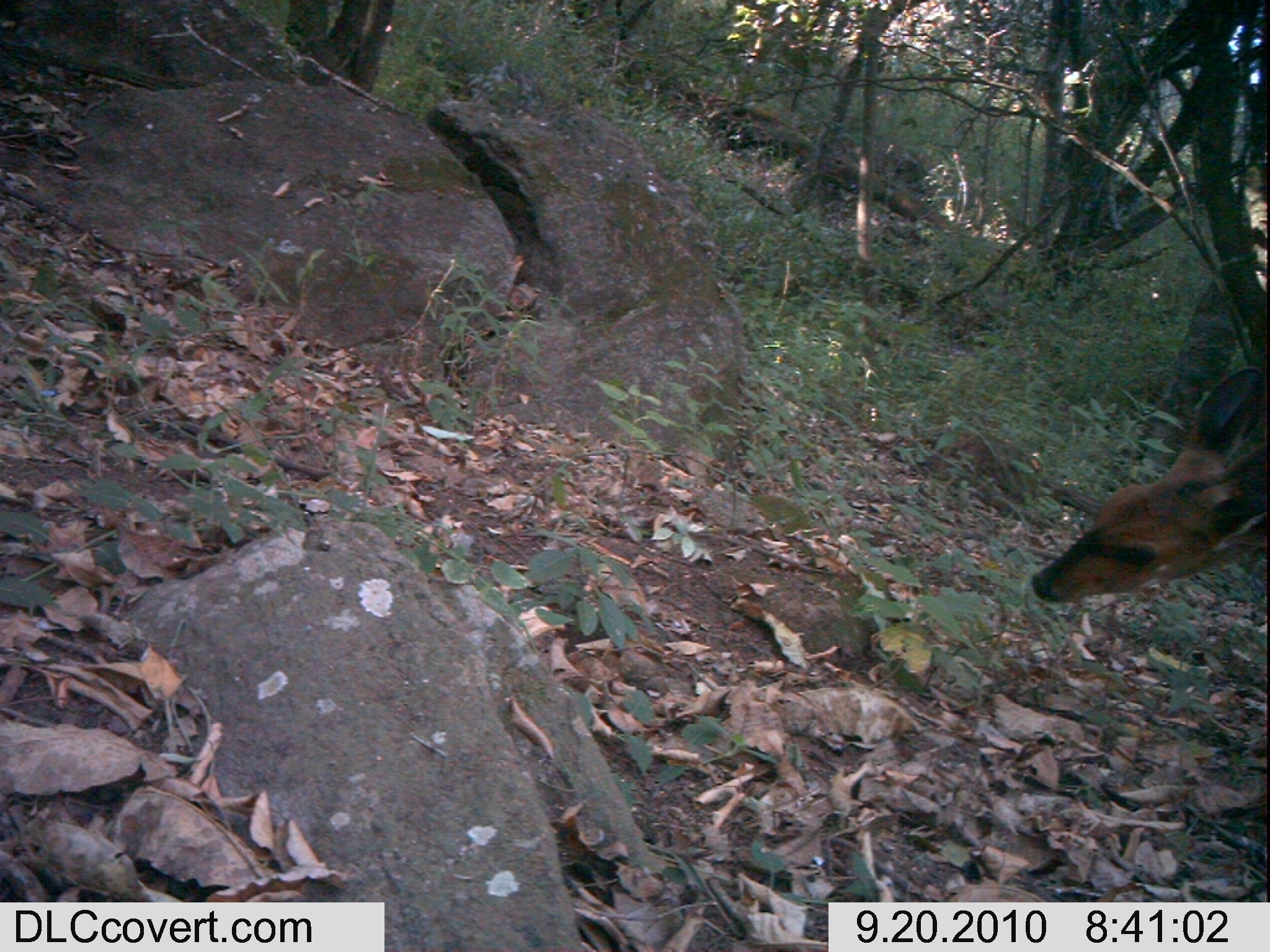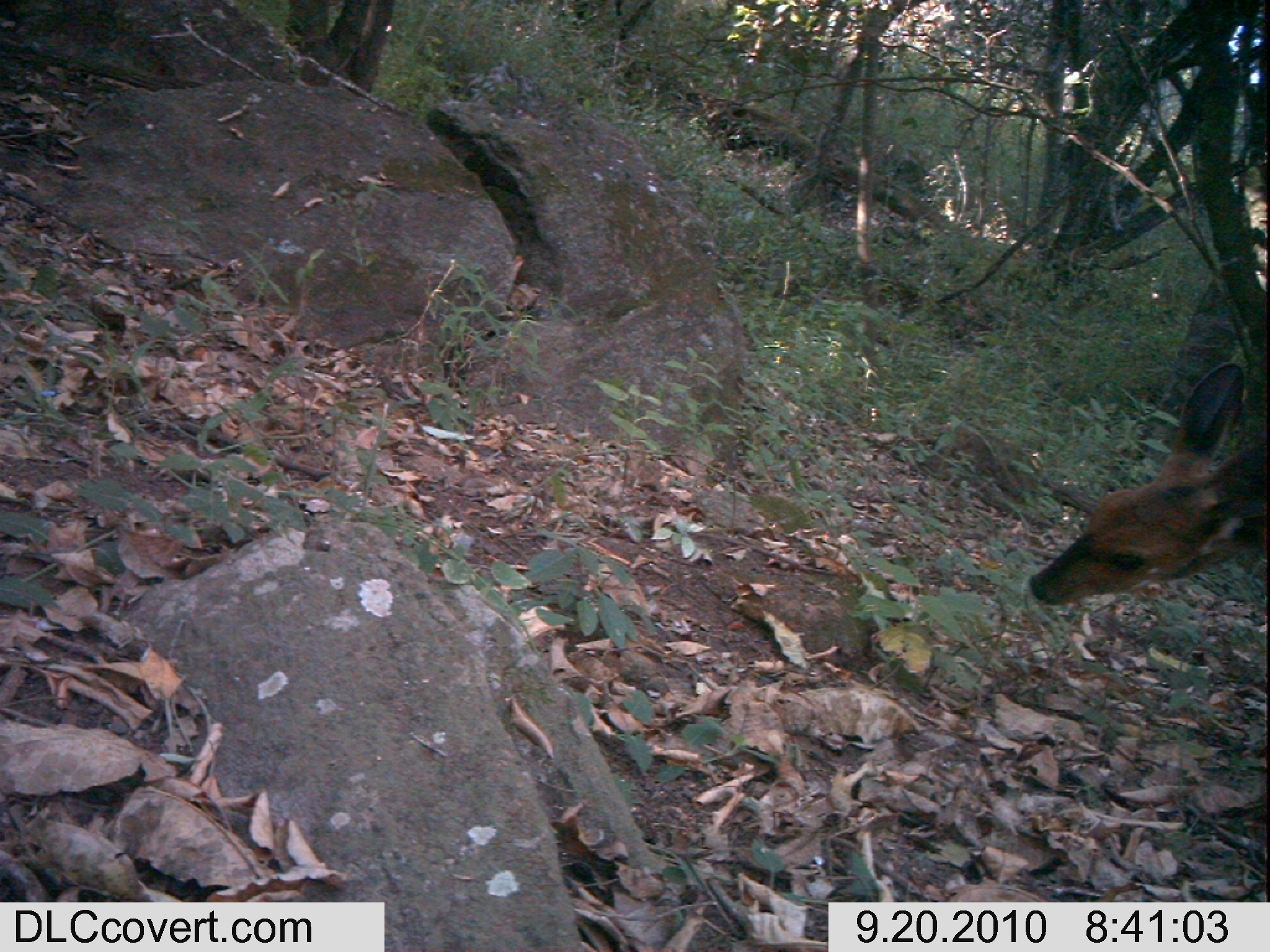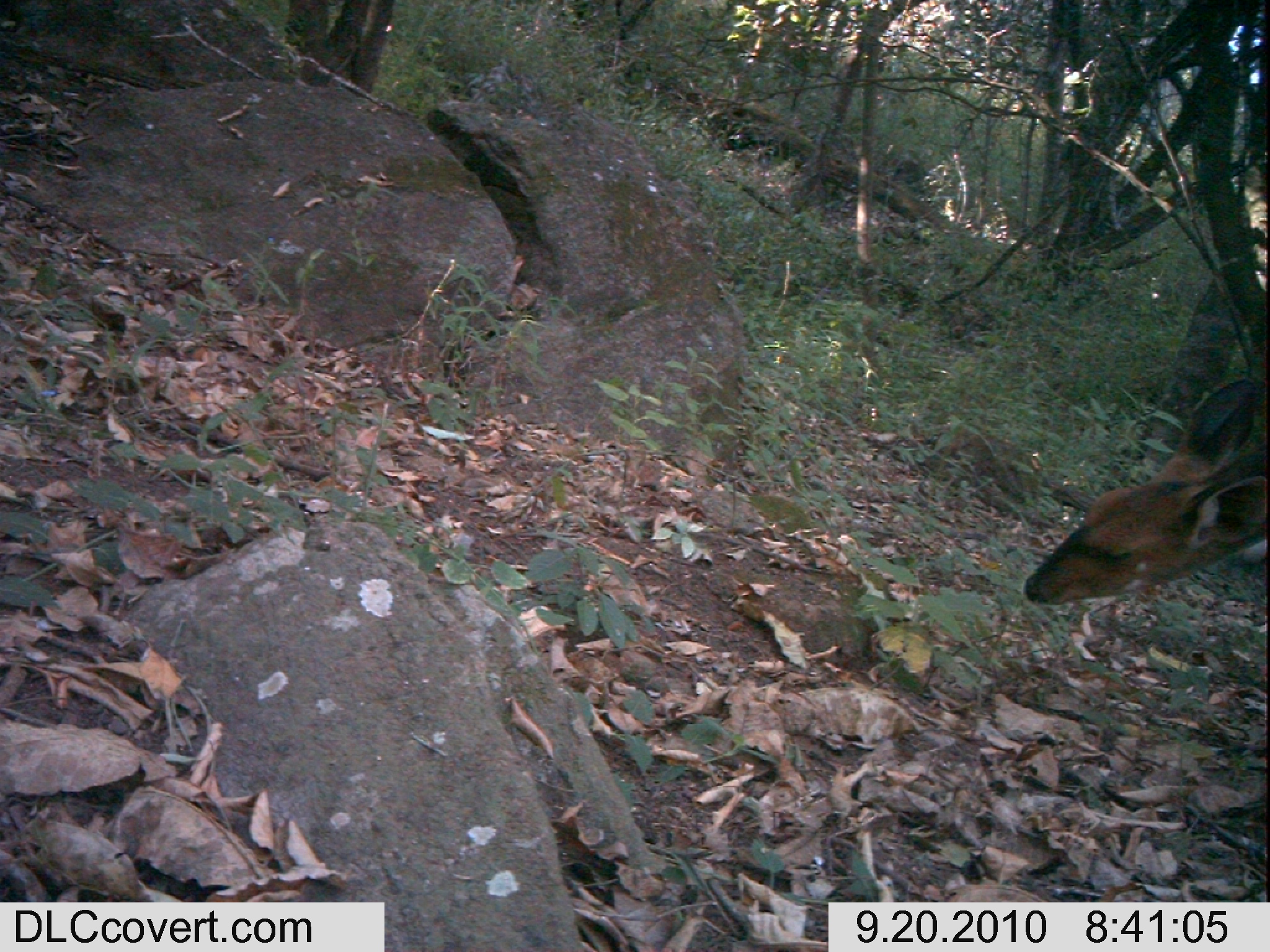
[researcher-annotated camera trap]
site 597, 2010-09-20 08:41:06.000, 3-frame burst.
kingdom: Animalia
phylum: Chordata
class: Mammalia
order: Artiodactyla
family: Bovidae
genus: Tragelaphus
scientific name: Tragelaphus scriptus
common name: bushbuck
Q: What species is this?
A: Tragelaphus scriptus (bushbuck).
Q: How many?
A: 1.